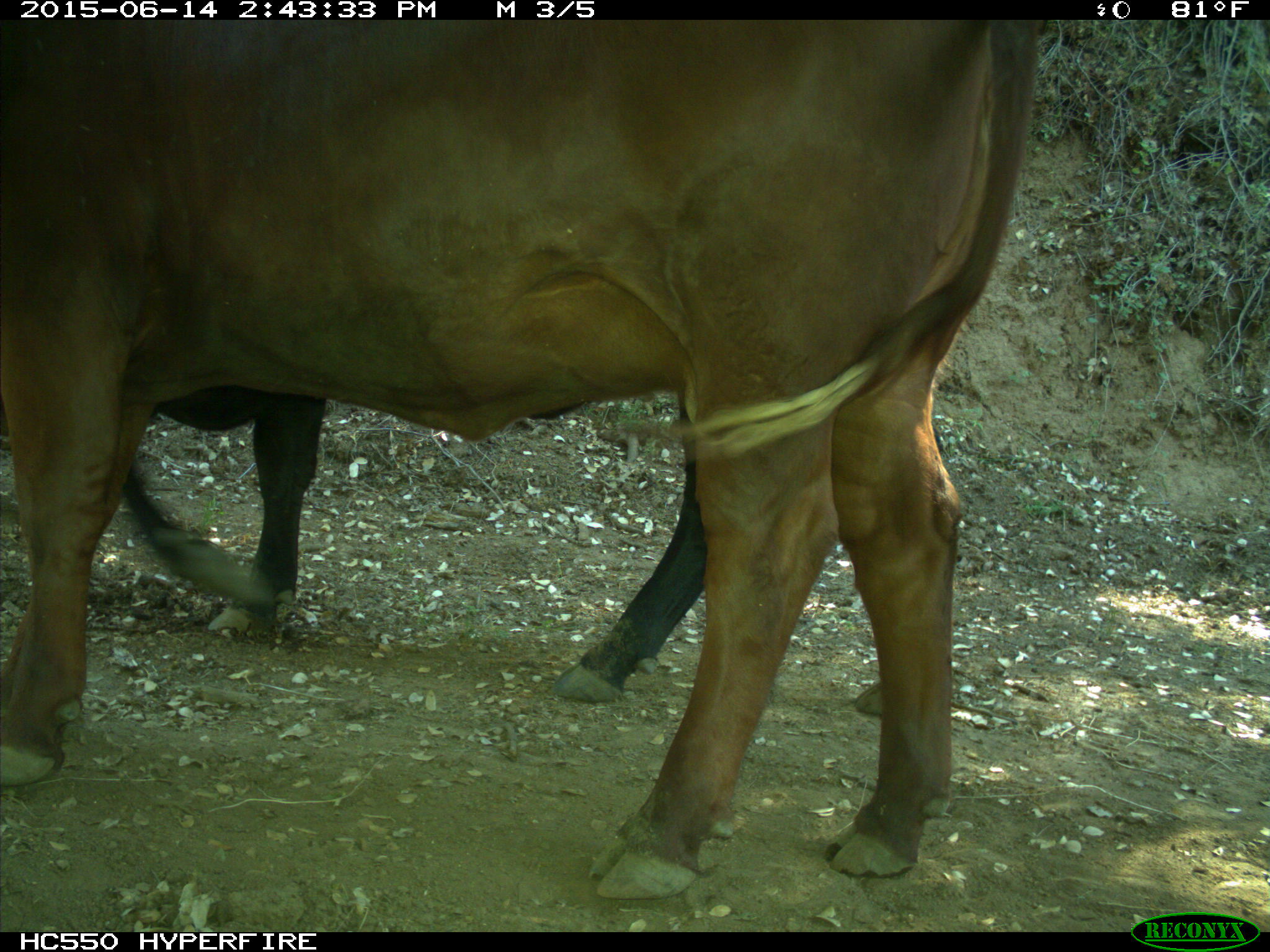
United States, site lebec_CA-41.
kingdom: Animalia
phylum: Chordata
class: Mammalia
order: Artiodactyla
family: Bovidae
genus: Bos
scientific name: Bos taurus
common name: domestic cow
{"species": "Bos taurus (domestic cow)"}